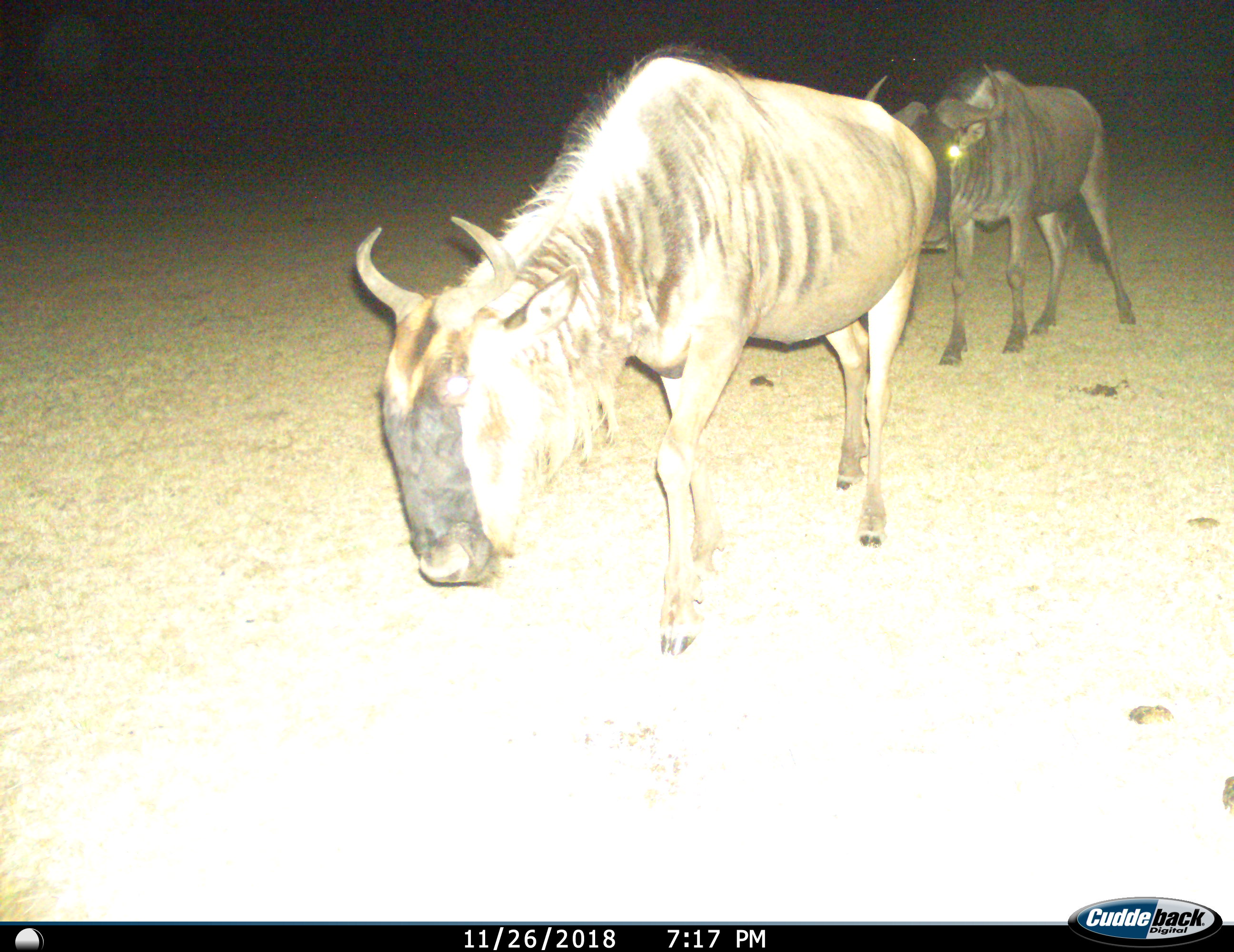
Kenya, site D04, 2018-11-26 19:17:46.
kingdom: Animalia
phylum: Chordata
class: Mammalia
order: Artiodactyla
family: Bovidae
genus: Connochaetes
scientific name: Connochaetes taurinus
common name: common wildebeest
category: wildebeest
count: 2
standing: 10%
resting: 0%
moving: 90%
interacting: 0%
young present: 0%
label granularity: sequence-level